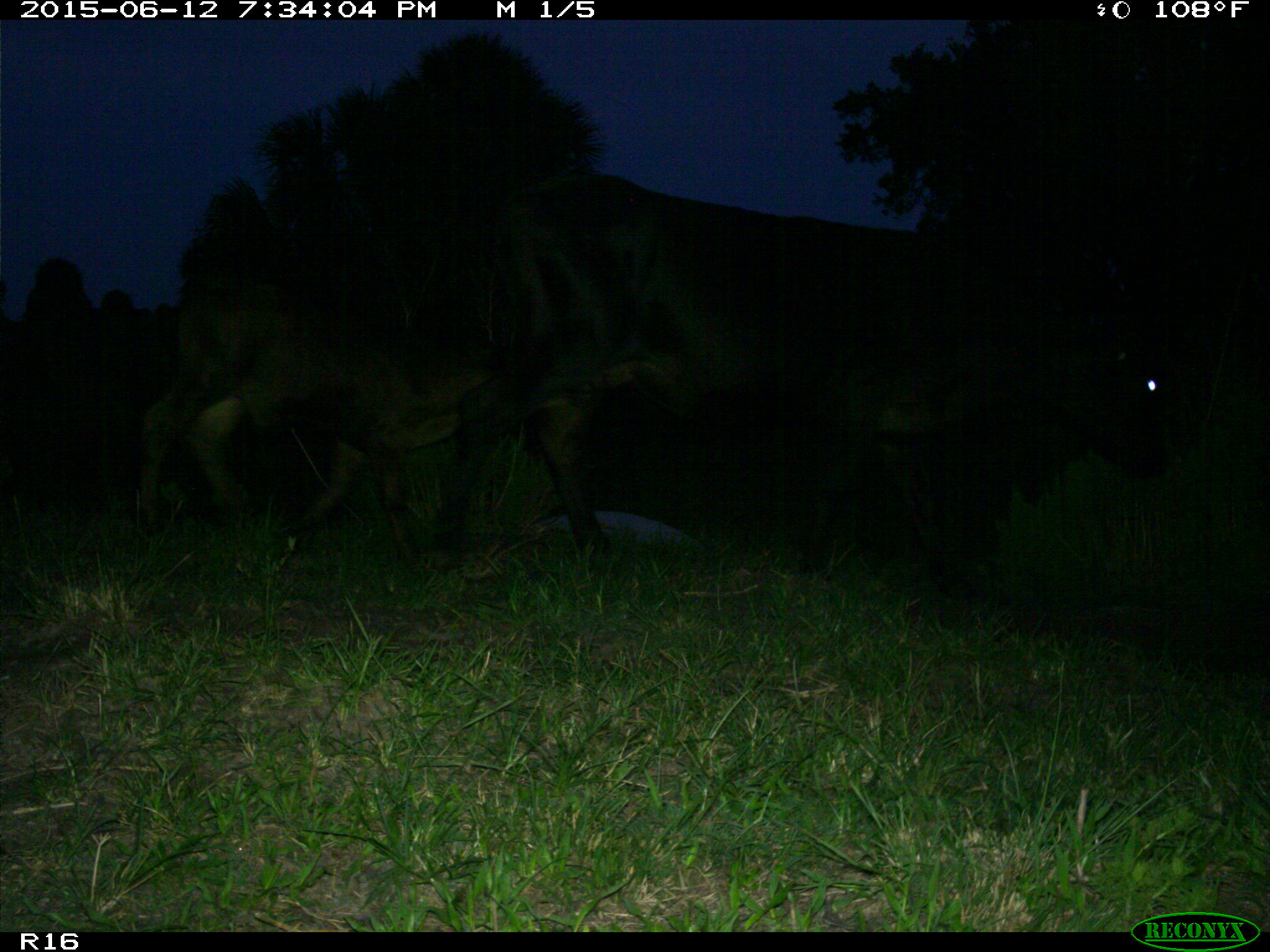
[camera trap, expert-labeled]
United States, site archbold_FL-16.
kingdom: Animalia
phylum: Chordata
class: Mammalia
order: Artiodactyla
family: Bovidae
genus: Bos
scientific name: Bos taurus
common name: domestic cow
Bos taurus (domestic cow).